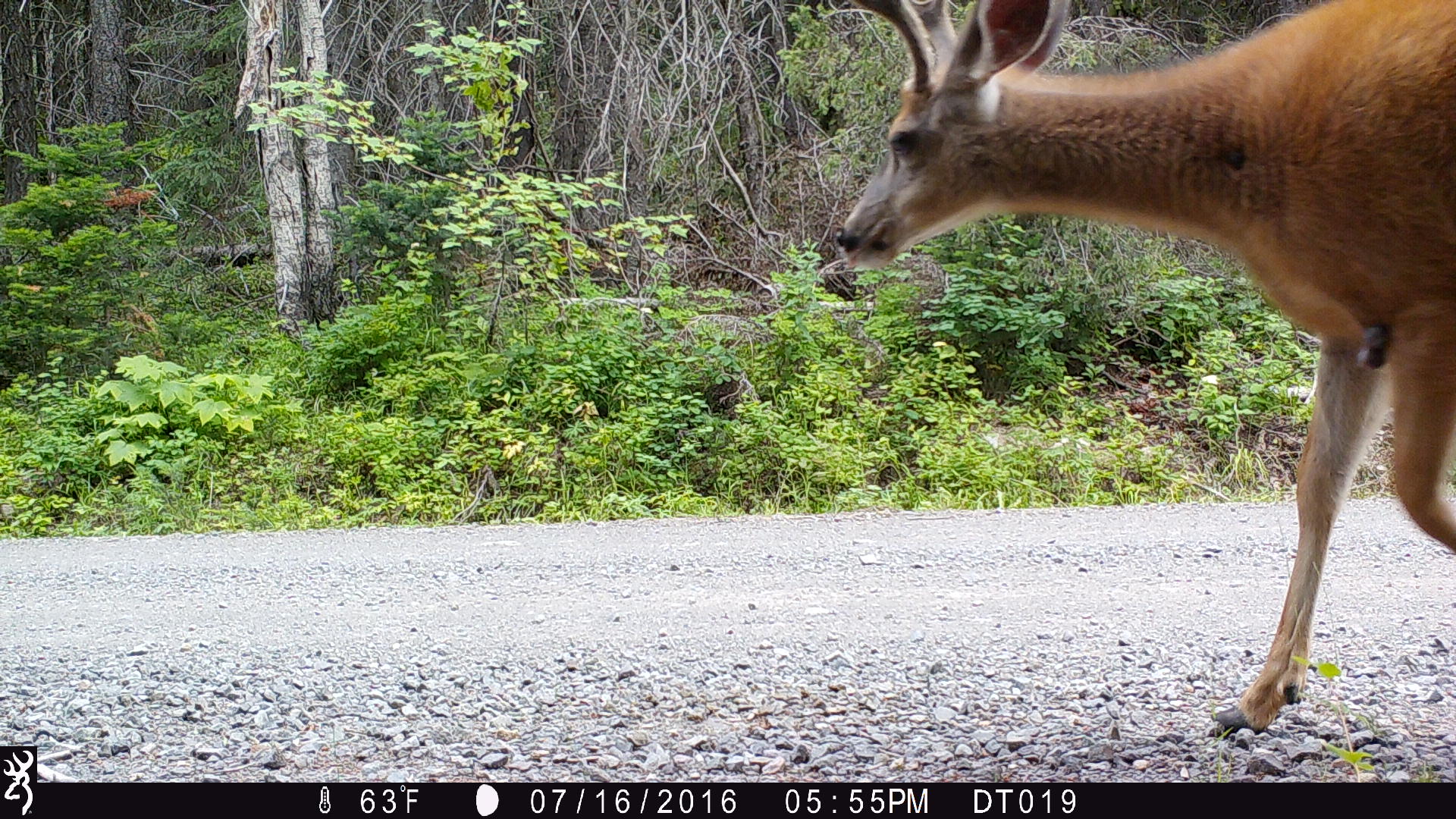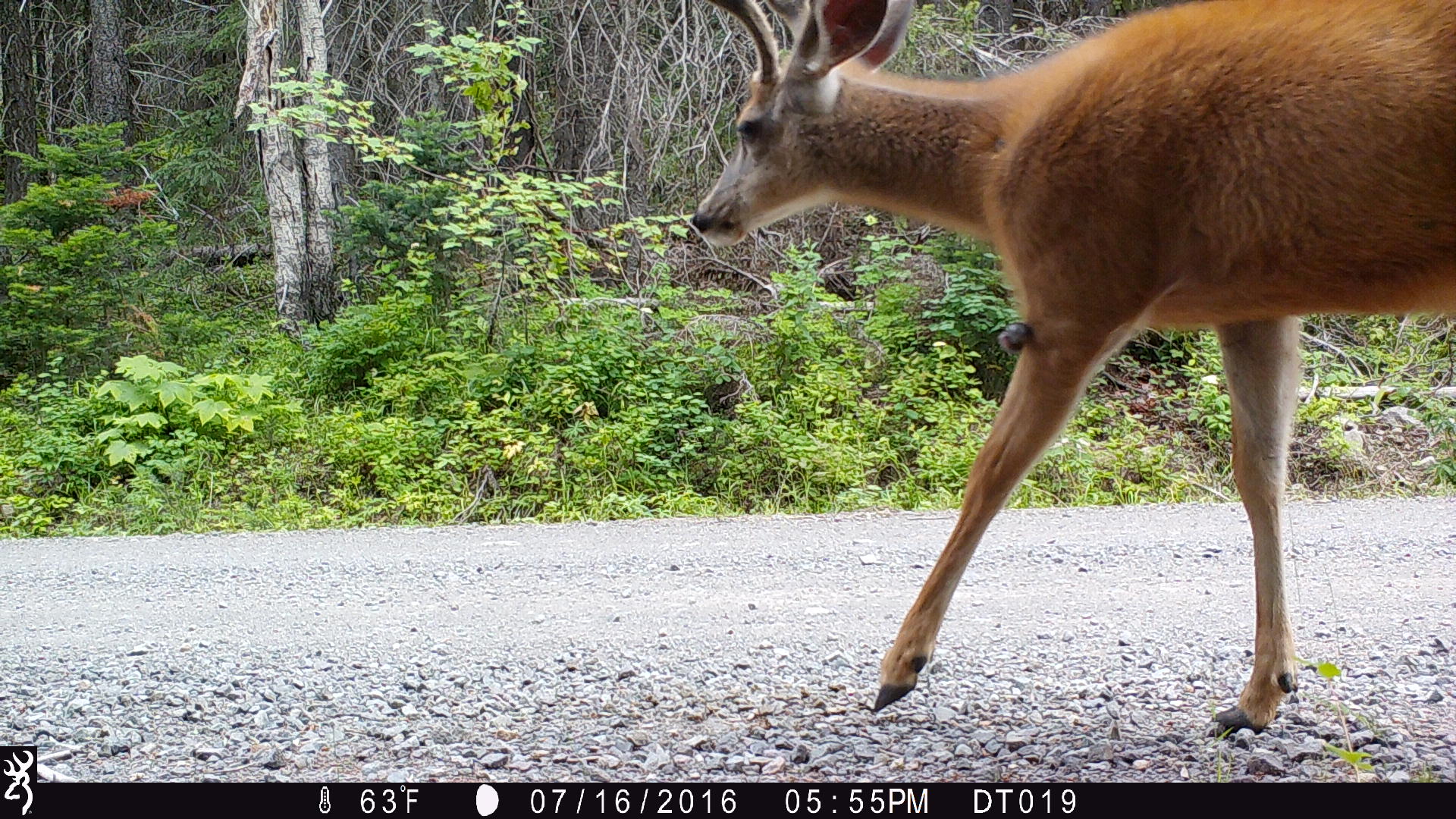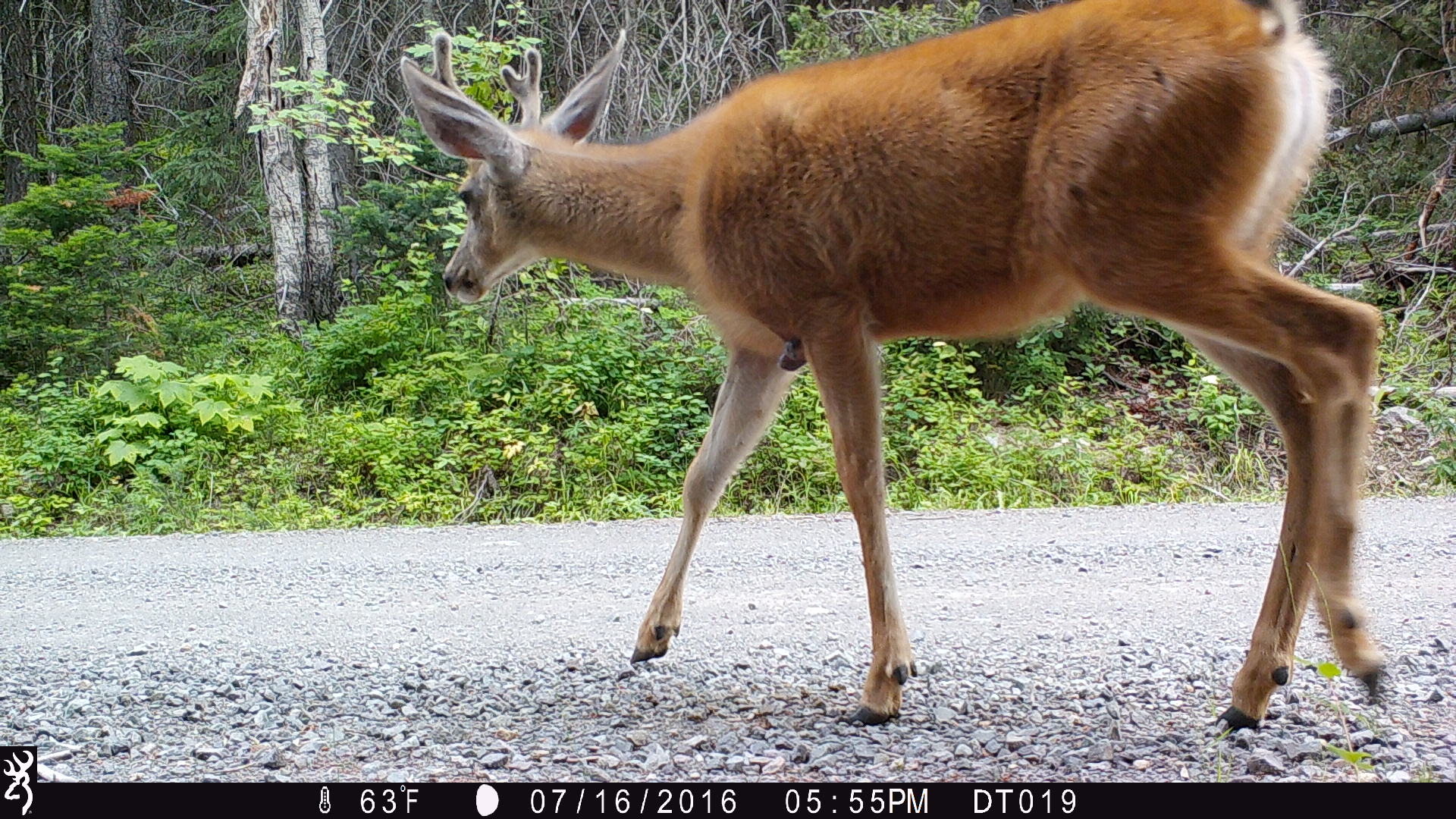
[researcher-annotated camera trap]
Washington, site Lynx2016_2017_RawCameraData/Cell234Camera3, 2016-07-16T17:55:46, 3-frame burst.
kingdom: Animalia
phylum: Chordata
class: Mammalia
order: Artiodactyla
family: Cervidae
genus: Odocoileus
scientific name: Odocoileus hemionus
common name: mule deer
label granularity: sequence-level